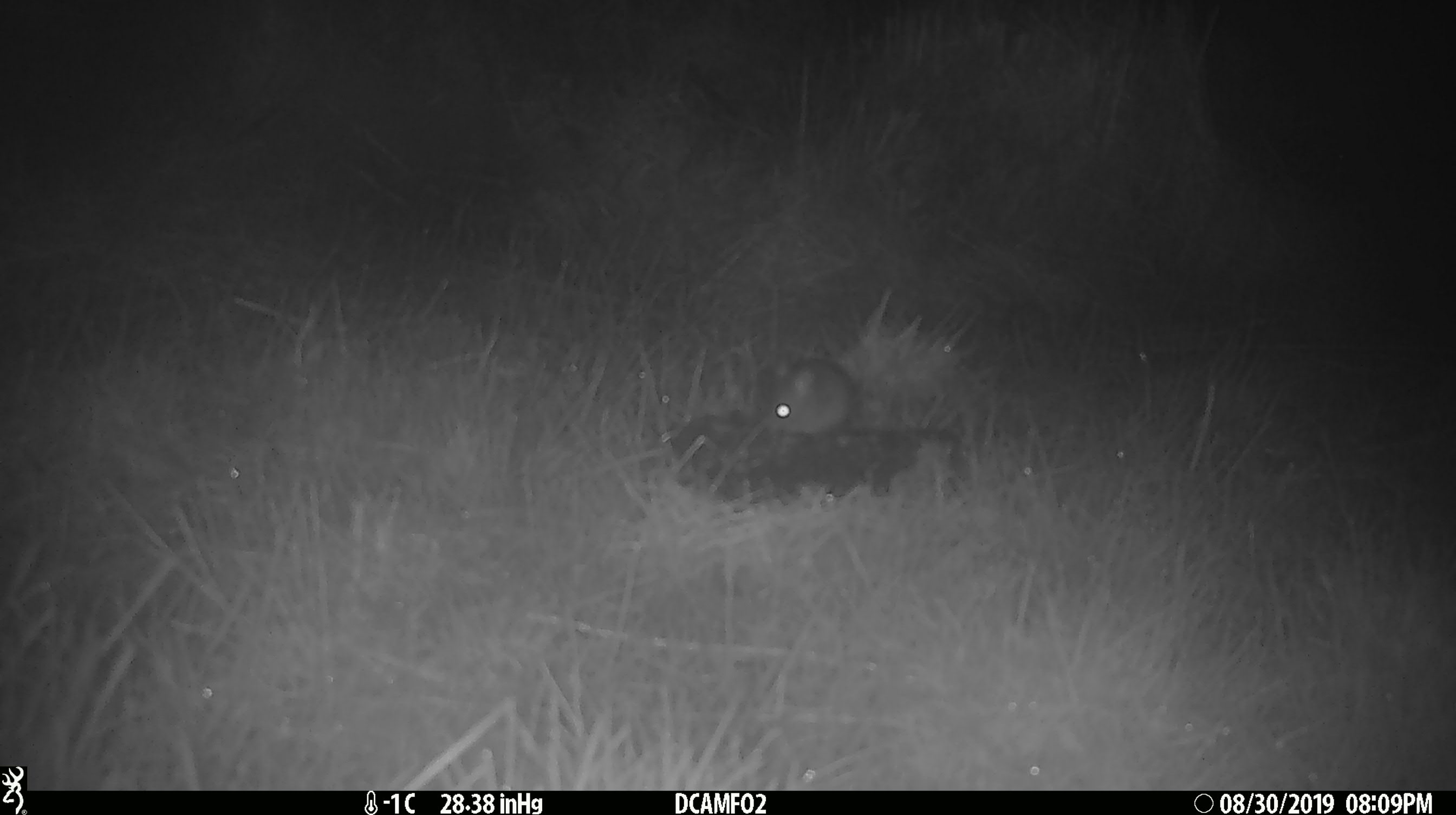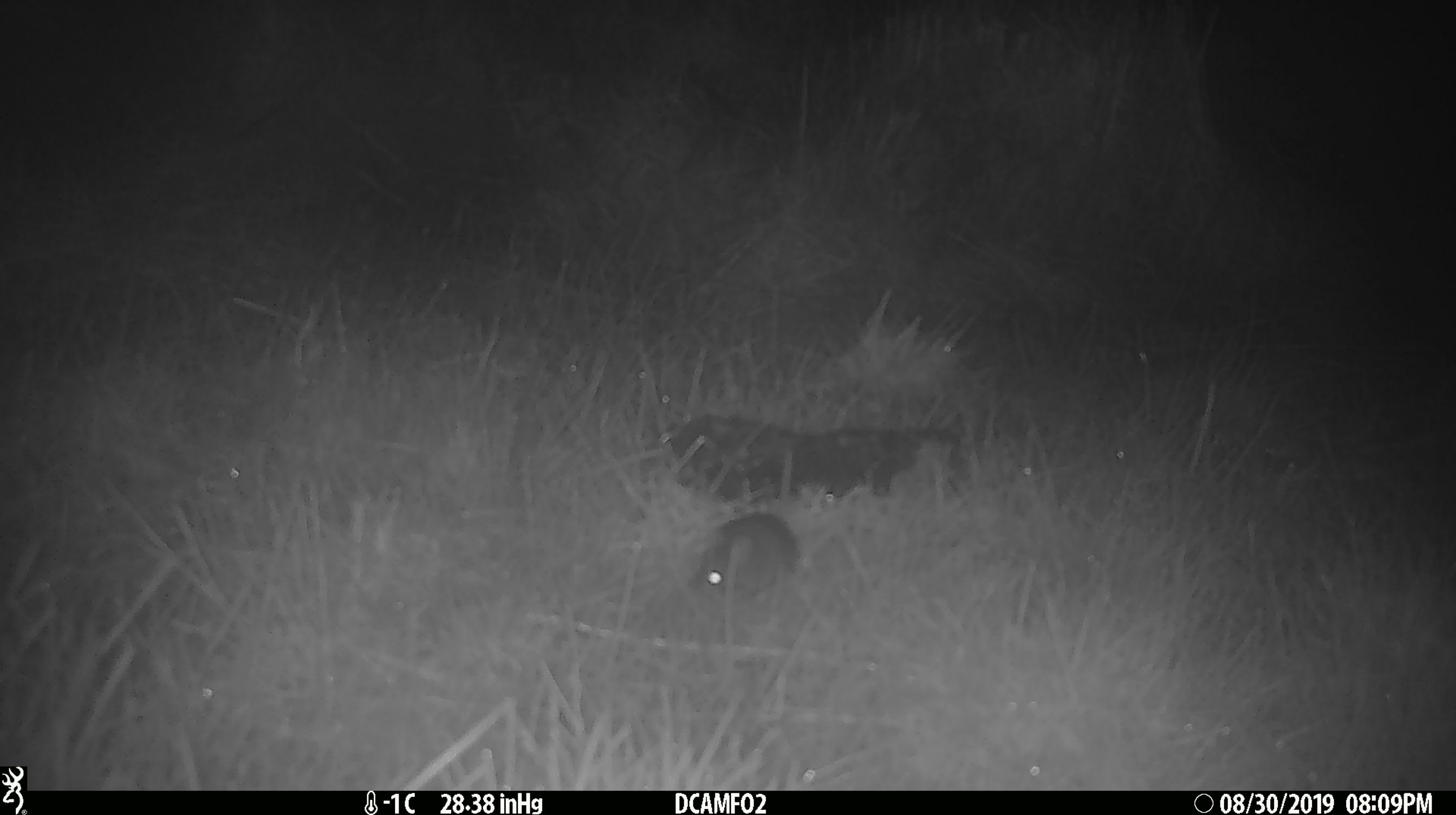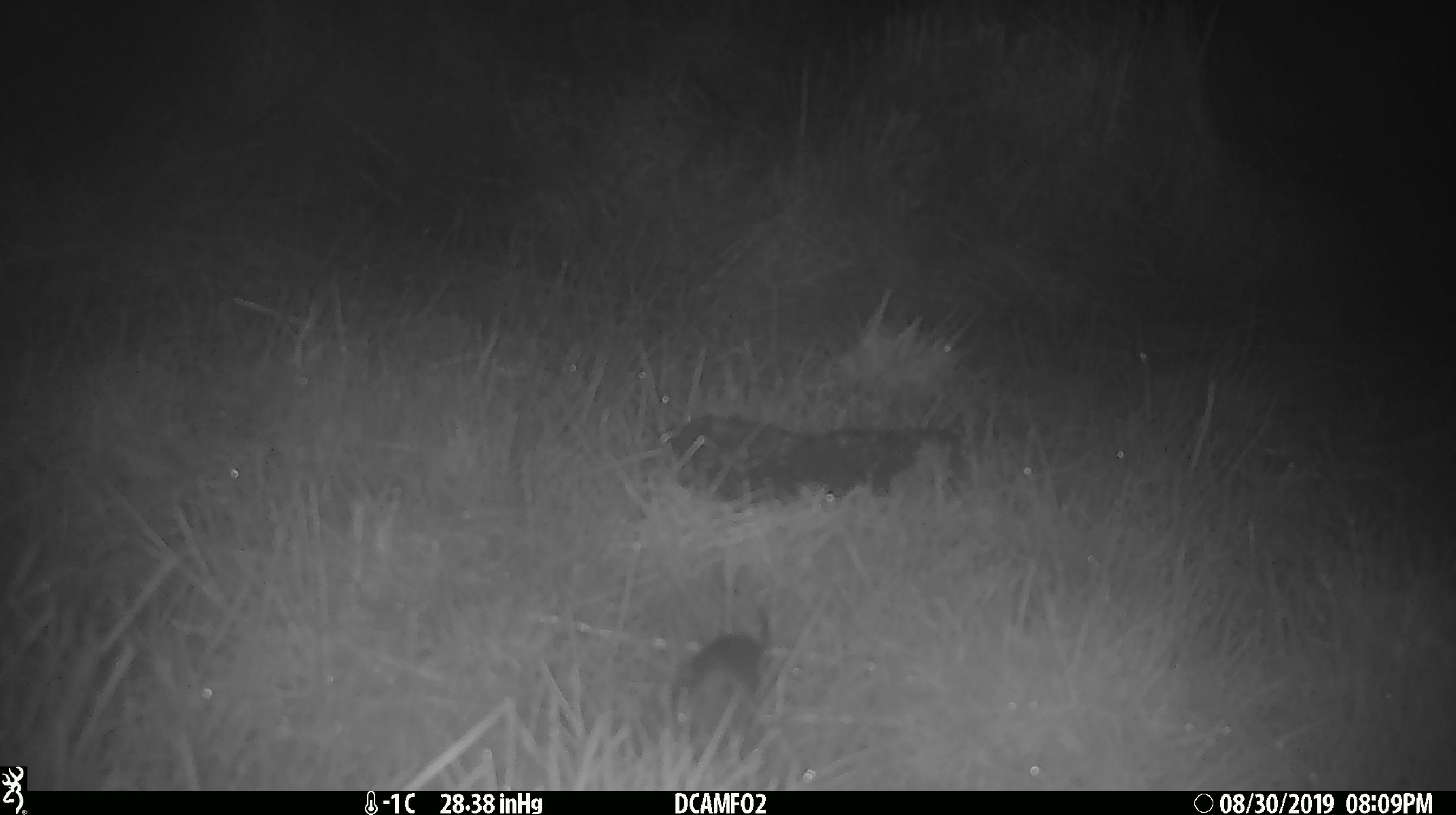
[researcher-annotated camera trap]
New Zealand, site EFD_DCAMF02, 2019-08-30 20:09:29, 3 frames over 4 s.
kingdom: Animalia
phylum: Chordata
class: Mammalia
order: Rodentia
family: Muridae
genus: Mus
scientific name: Mus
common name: mouse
Mouse (Mus).